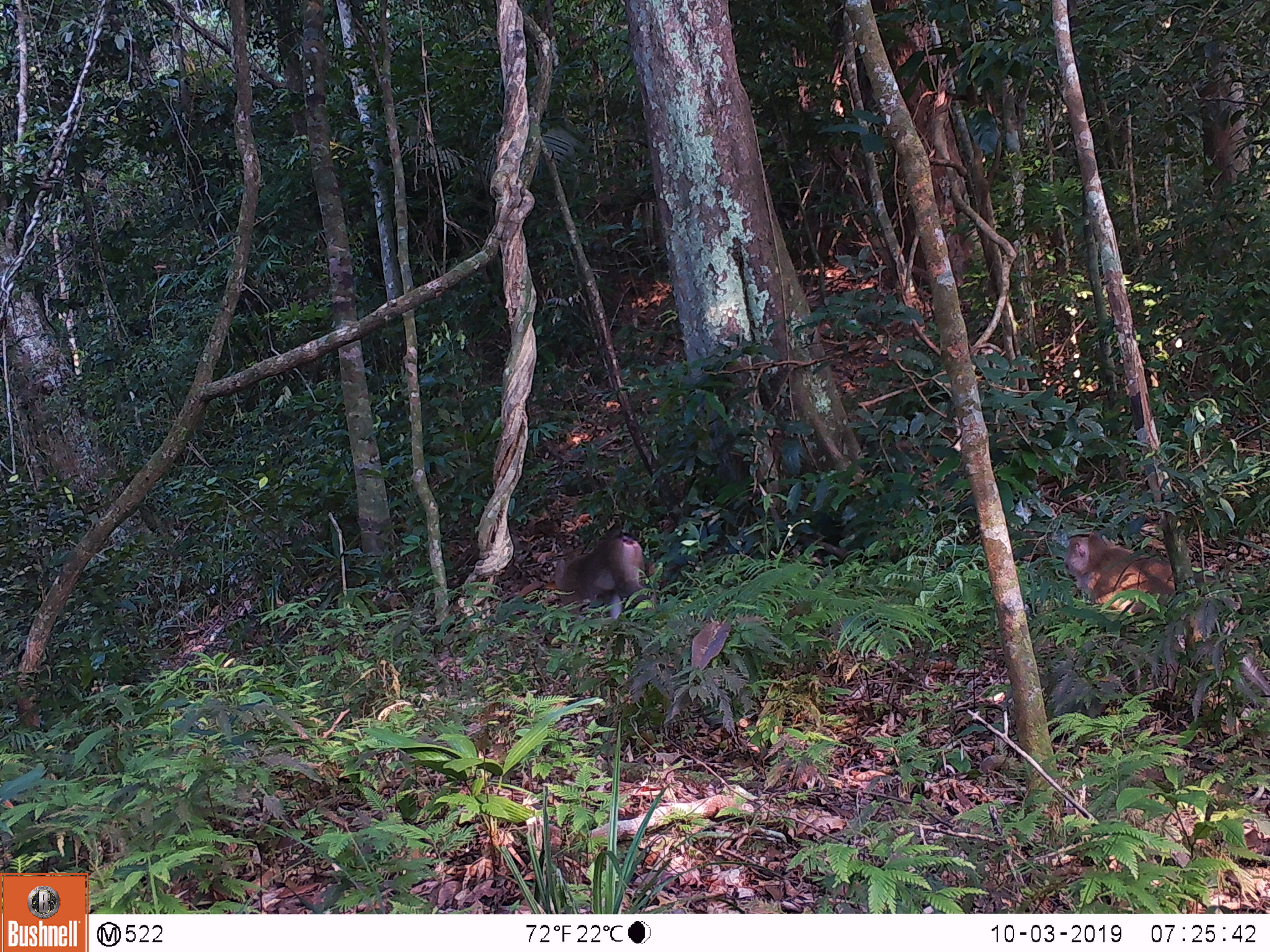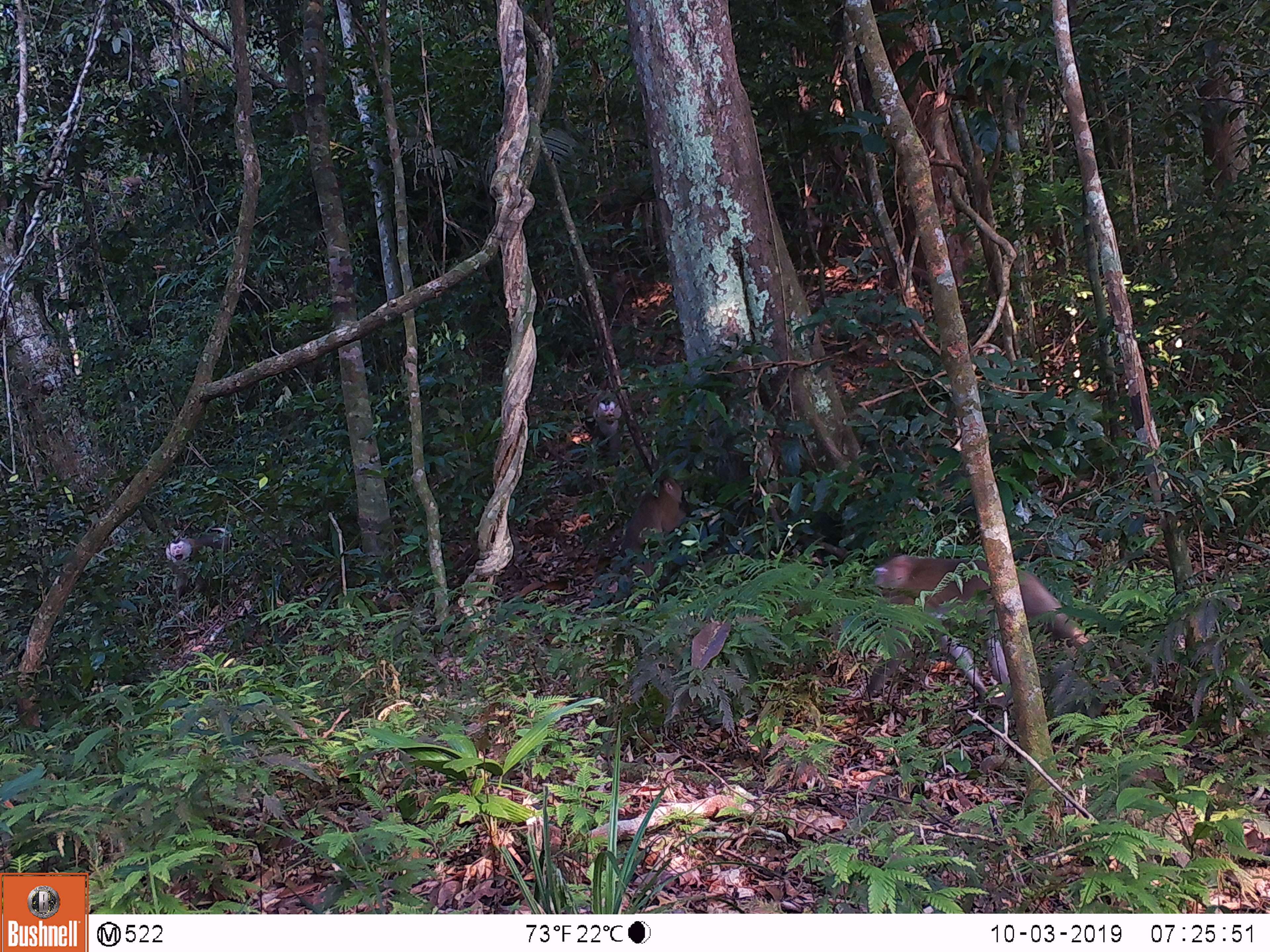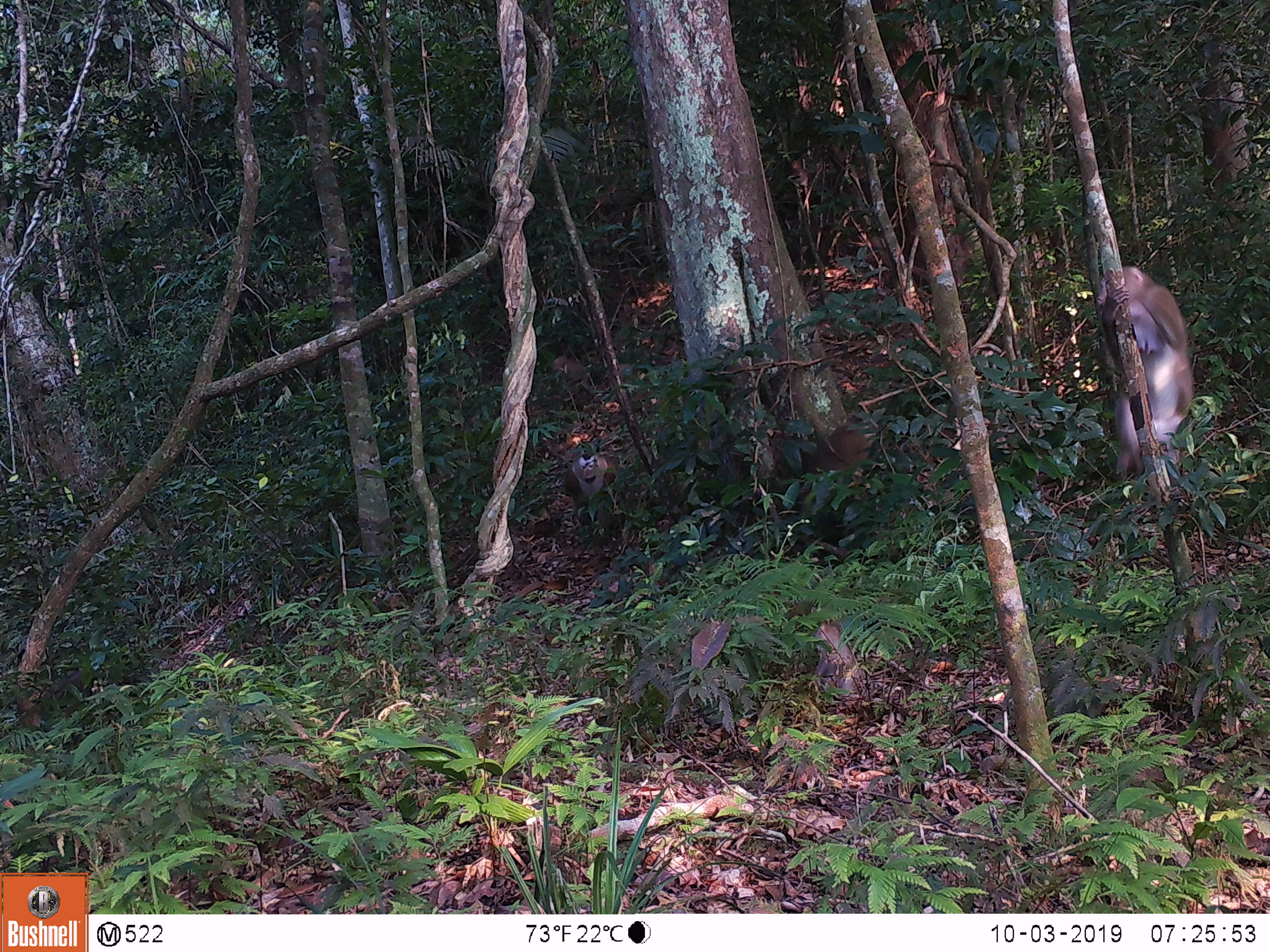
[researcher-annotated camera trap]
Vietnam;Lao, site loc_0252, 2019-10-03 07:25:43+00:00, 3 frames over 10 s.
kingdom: Animalia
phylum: Chordata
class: Mammalia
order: Primates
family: Cercopithecidae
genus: Macaca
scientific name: Macaca nemestrina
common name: pig-tailed macaque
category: pig tailed macaque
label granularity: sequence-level